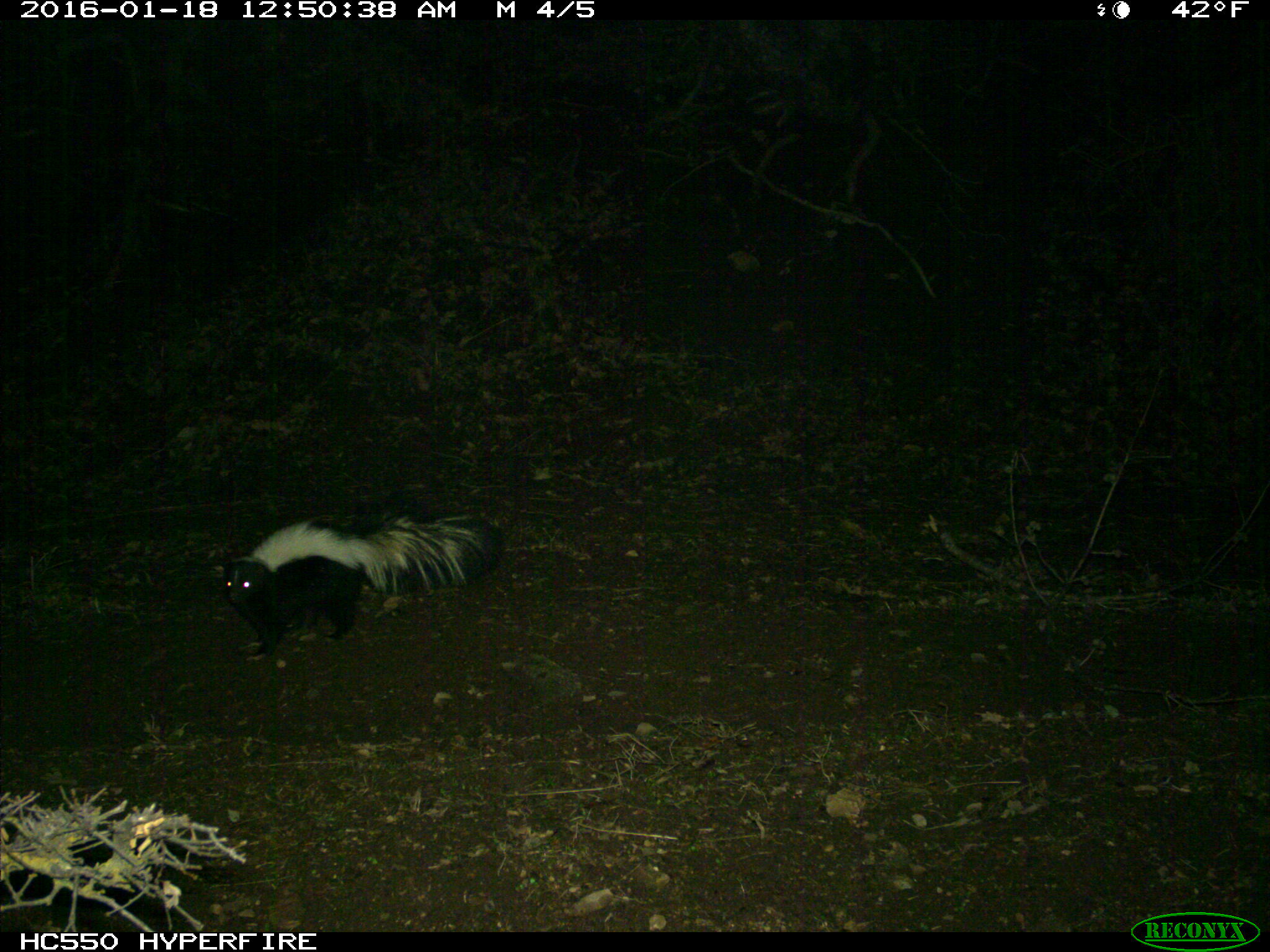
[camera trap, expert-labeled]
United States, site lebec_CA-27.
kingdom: Animalia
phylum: Chordata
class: Mammalia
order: Carnivora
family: Mephitidae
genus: Mephitis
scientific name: Mephitis mephitis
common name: striped skunk